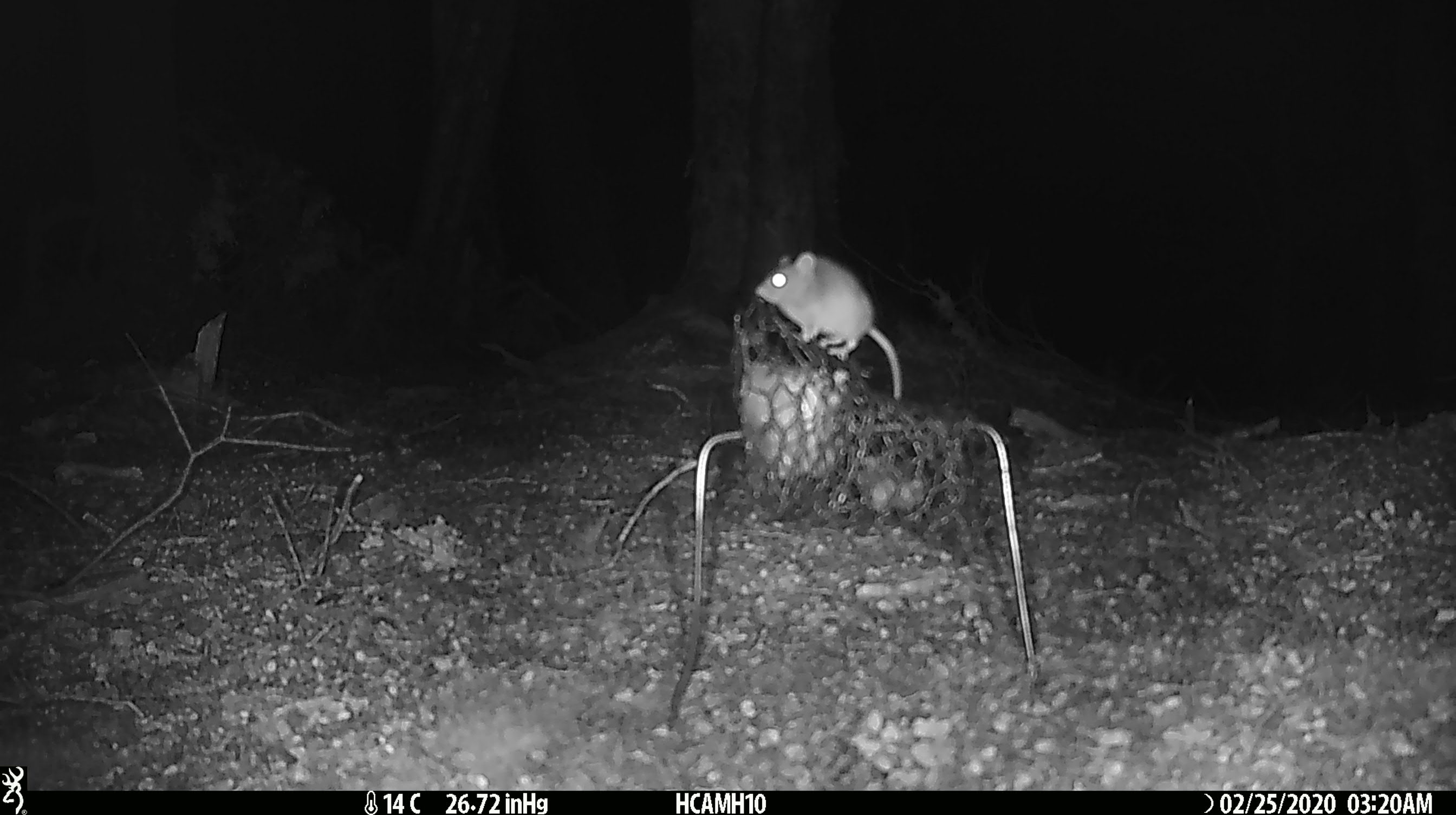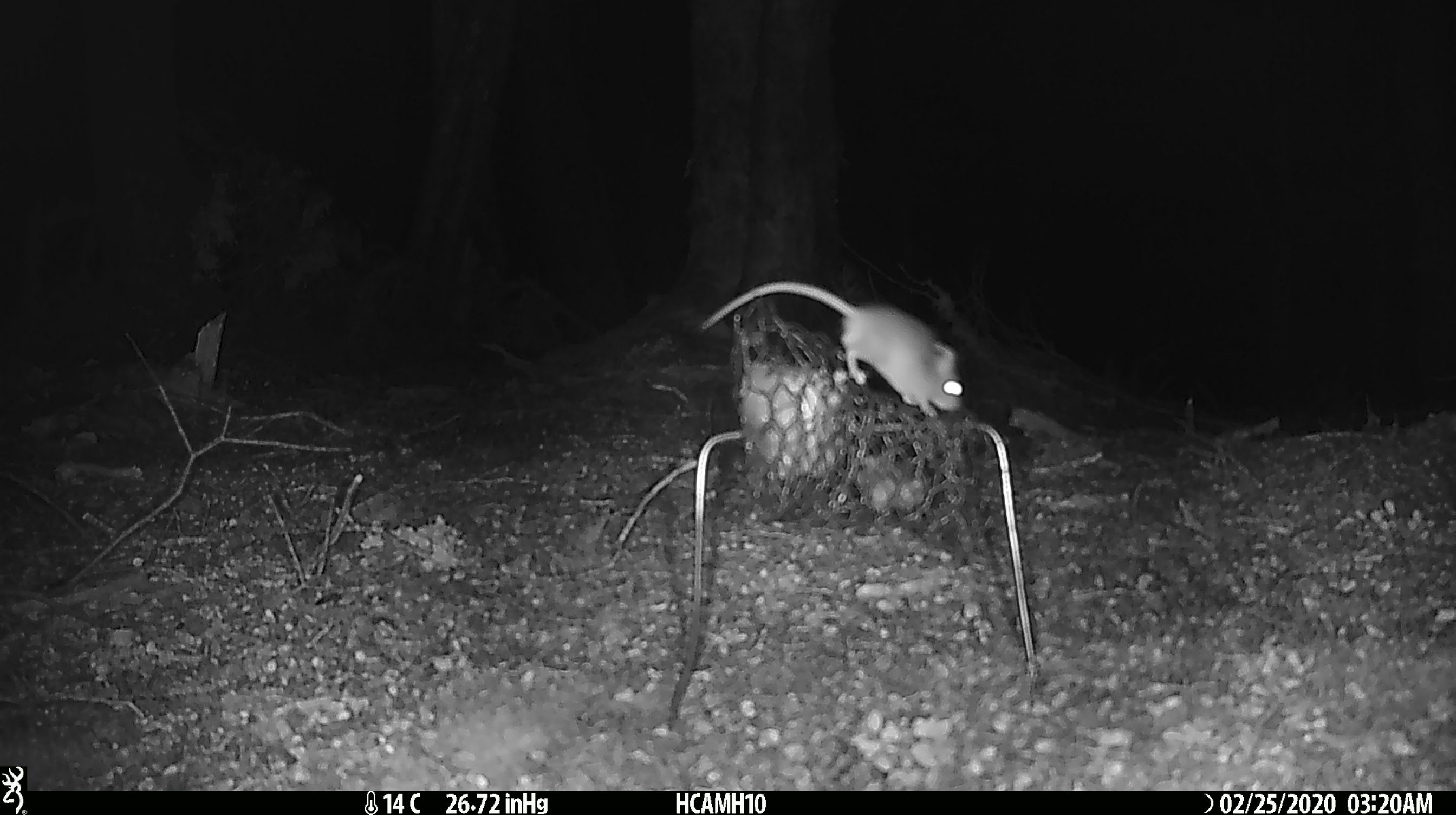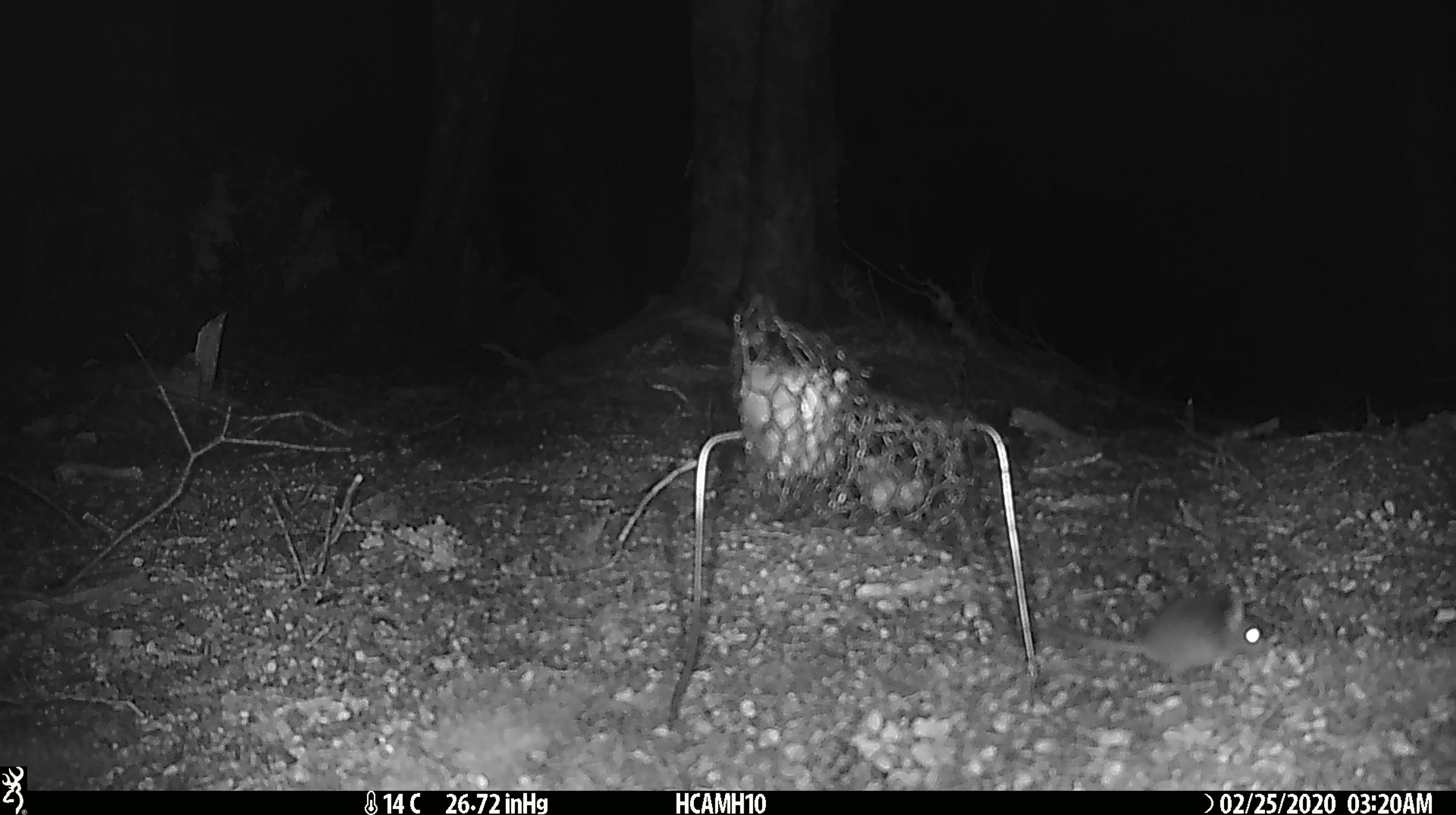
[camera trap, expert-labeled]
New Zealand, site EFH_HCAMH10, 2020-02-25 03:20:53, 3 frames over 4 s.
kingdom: Animalia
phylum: Chordata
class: Mammalia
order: Rodentia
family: Muridae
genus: Mus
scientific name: Mus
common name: mouse